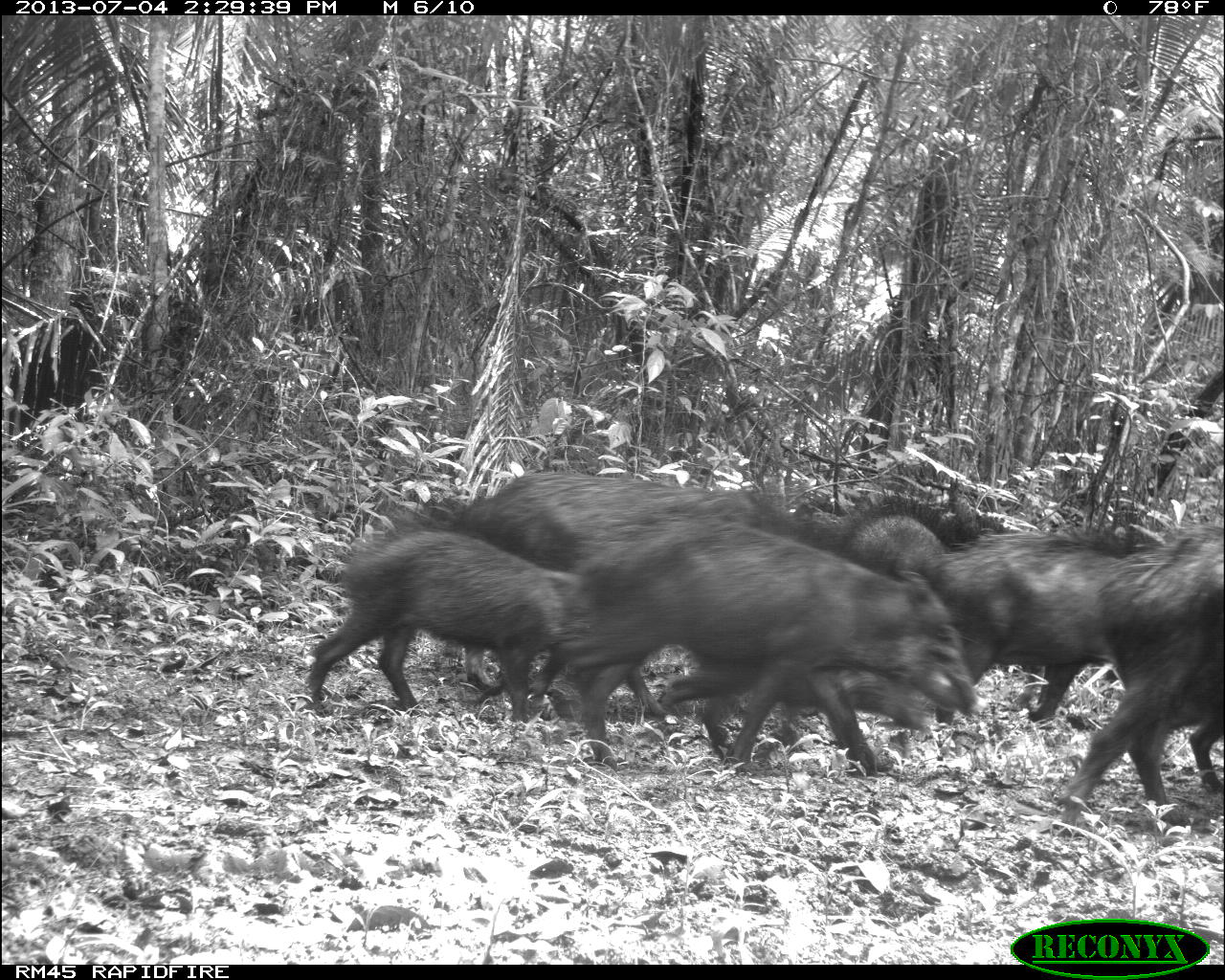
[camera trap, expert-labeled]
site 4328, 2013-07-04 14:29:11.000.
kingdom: Animalia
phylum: Chordata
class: Mammalia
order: Artiodactyla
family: Tayassuidae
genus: Tayassu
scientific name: Tayassu pecari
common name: white-lipped peccary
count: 44